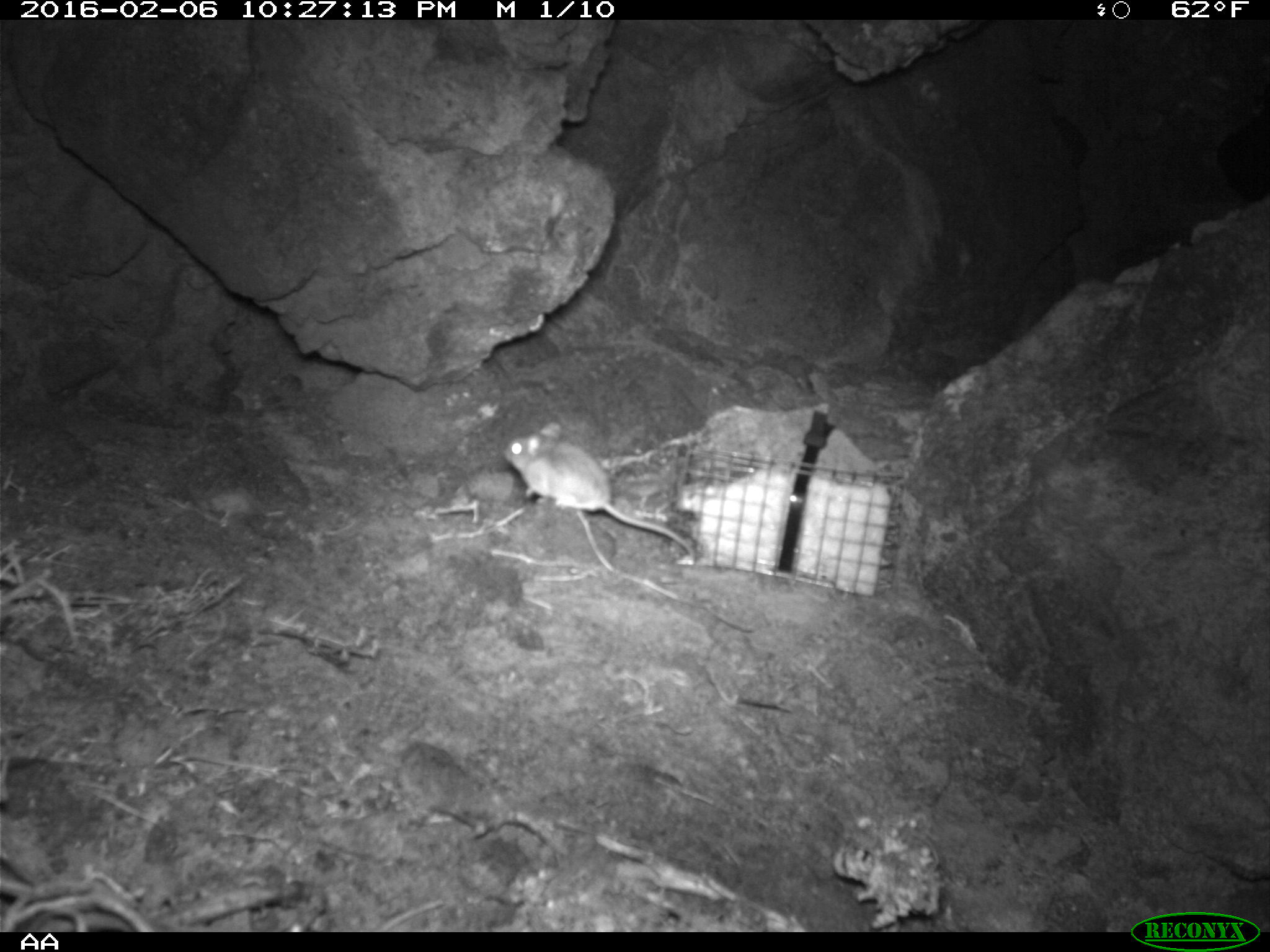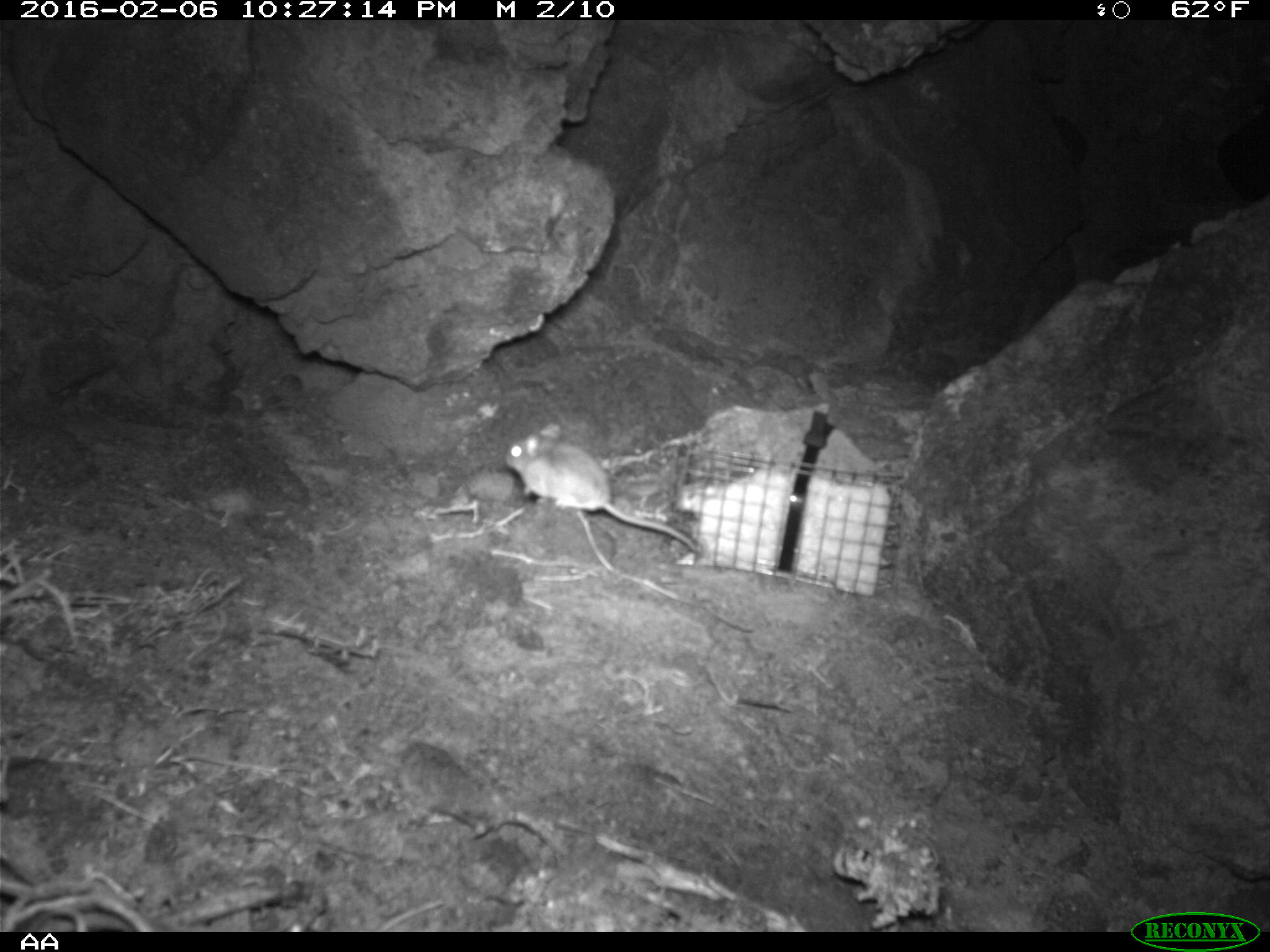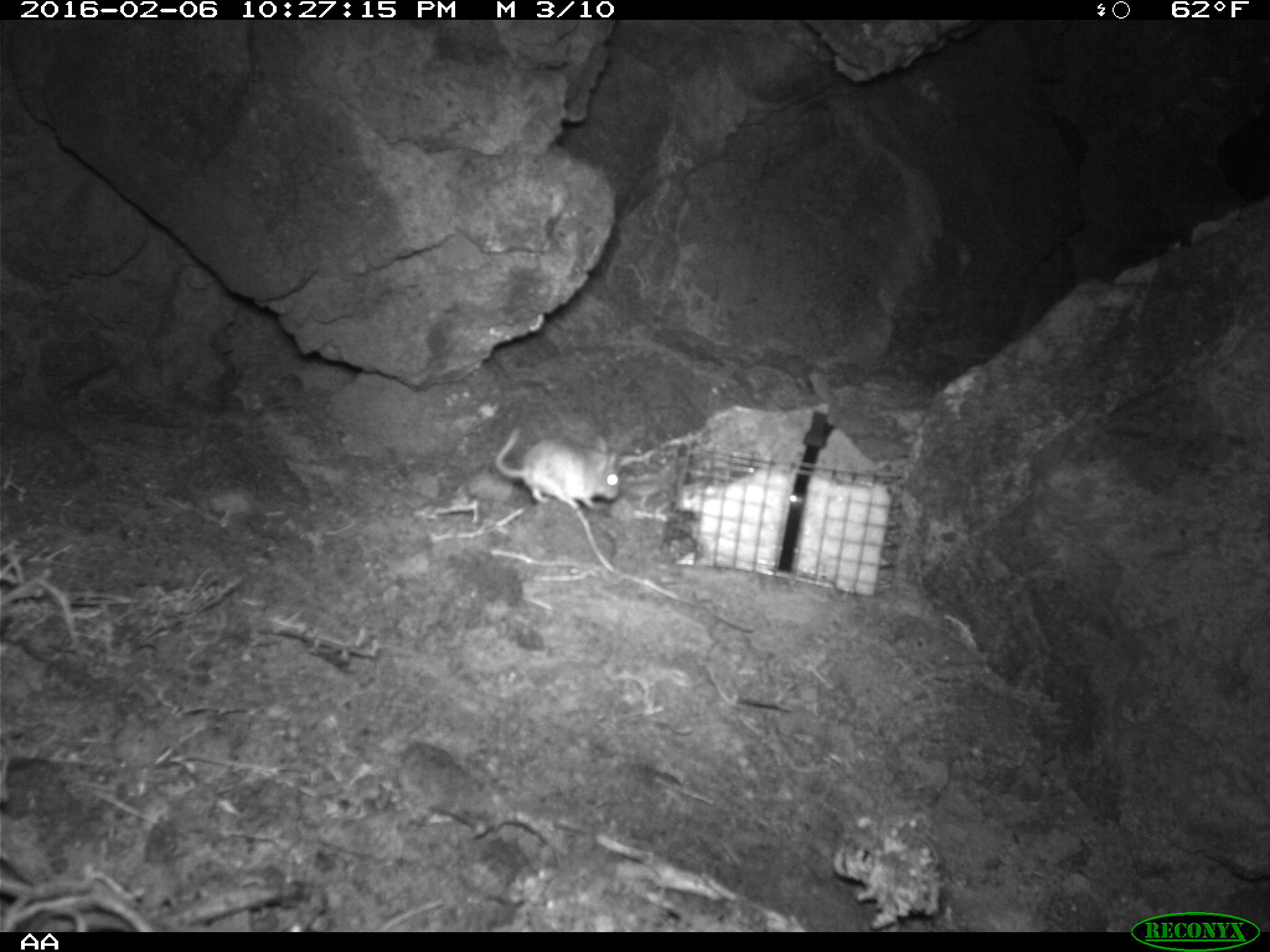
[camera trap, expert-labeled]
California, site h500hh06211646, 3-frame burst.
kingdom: Animalia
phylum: Chordata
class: Mammalia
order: Rodentia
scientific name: Rodentia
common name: rodent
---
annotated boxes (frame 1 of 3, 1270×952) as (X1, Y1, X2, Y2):
rodent: (501, 421, 696, 562)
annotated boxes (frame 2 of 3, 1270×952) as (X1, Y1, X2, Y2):
rodent: (503, 421, 699, 555)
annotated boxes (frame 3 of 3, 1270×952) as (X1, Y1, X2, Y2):
rodent: (493, 424, 623, 511)